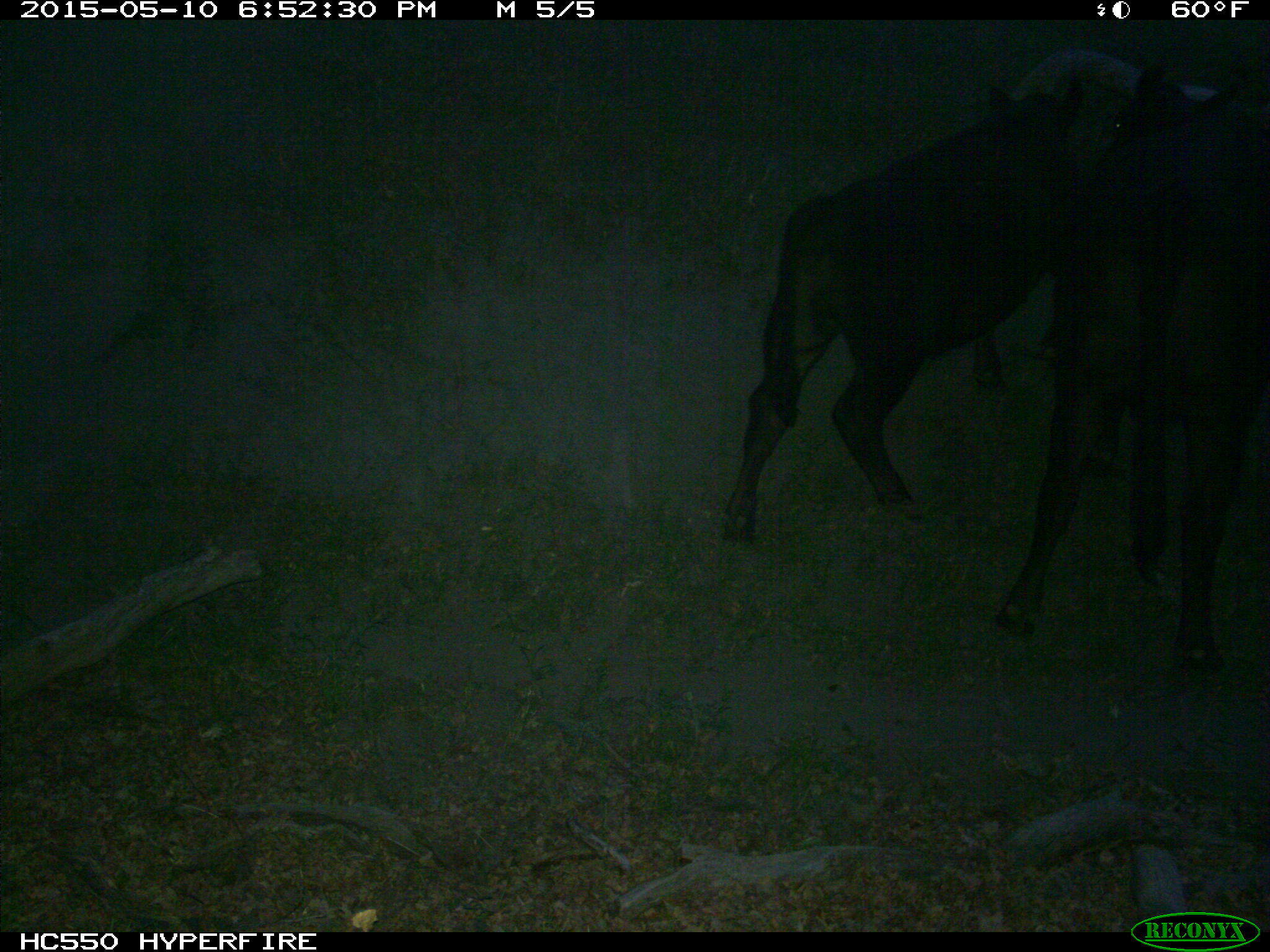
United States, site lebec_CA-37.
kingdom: Animalia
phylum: Chordata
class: Mammalia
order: Artiodactyla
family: Bovidae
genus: Bos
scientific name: Bos taurus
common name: domestic cow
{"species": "Bos taurus (domestic cow)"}